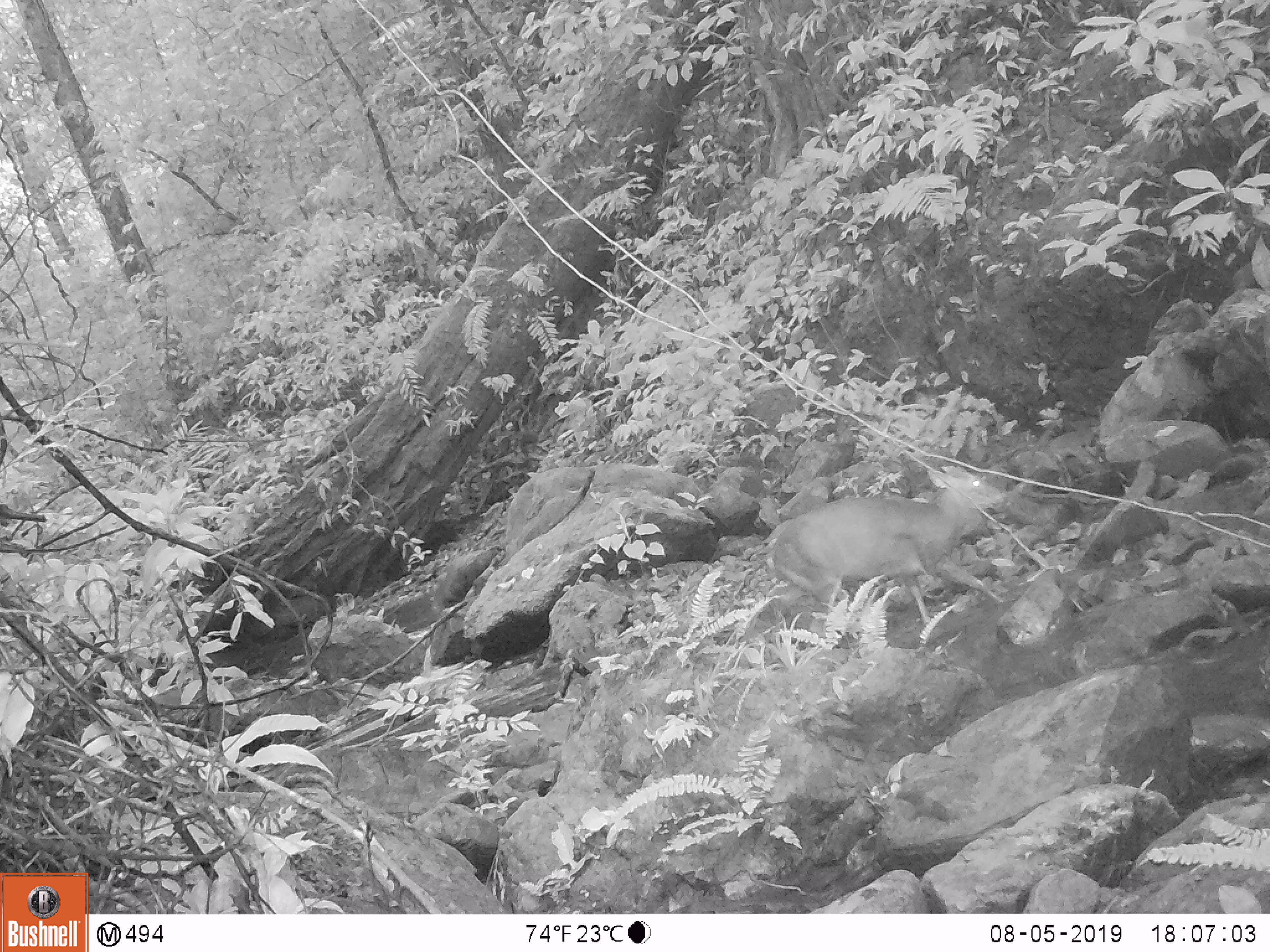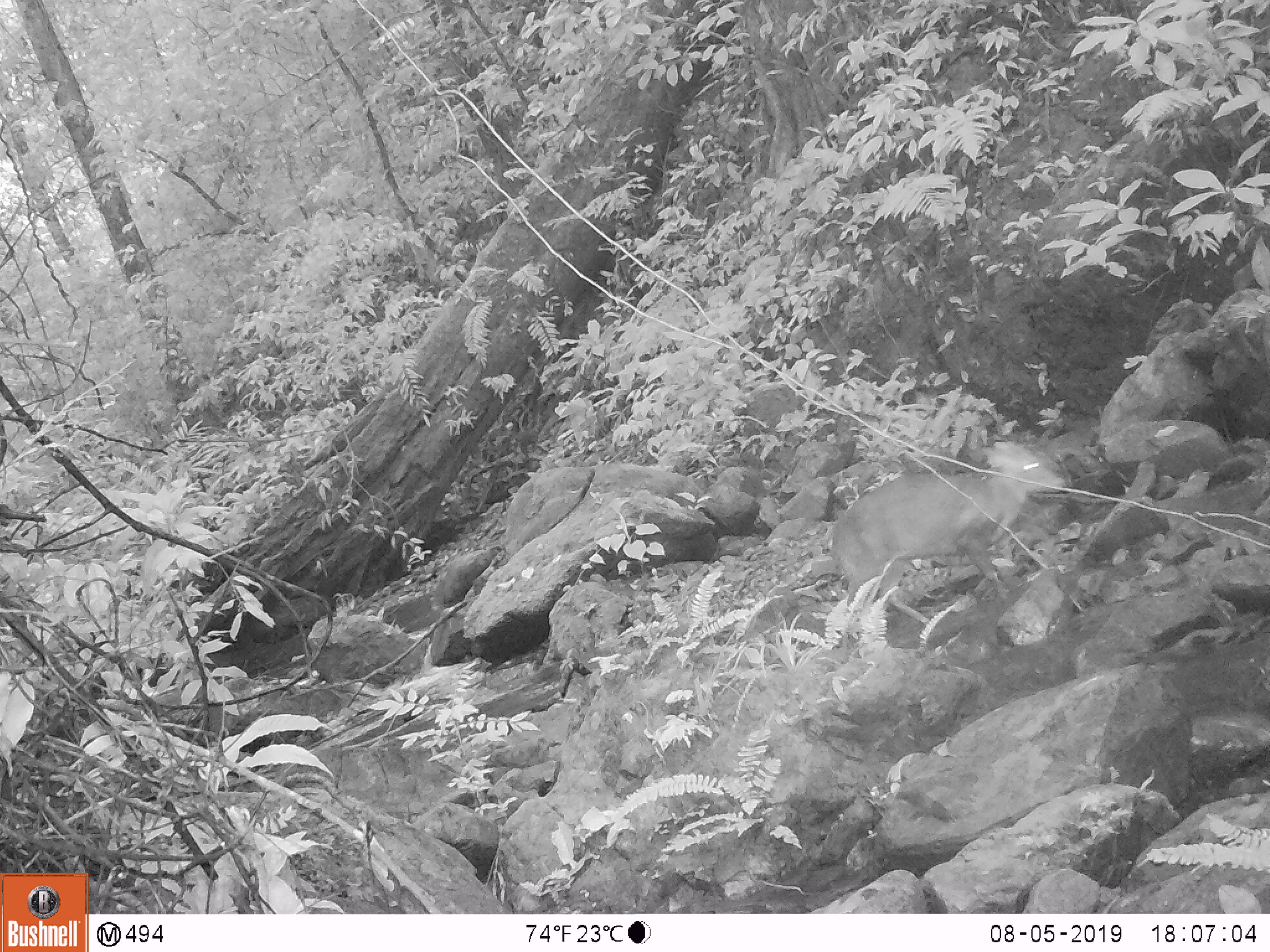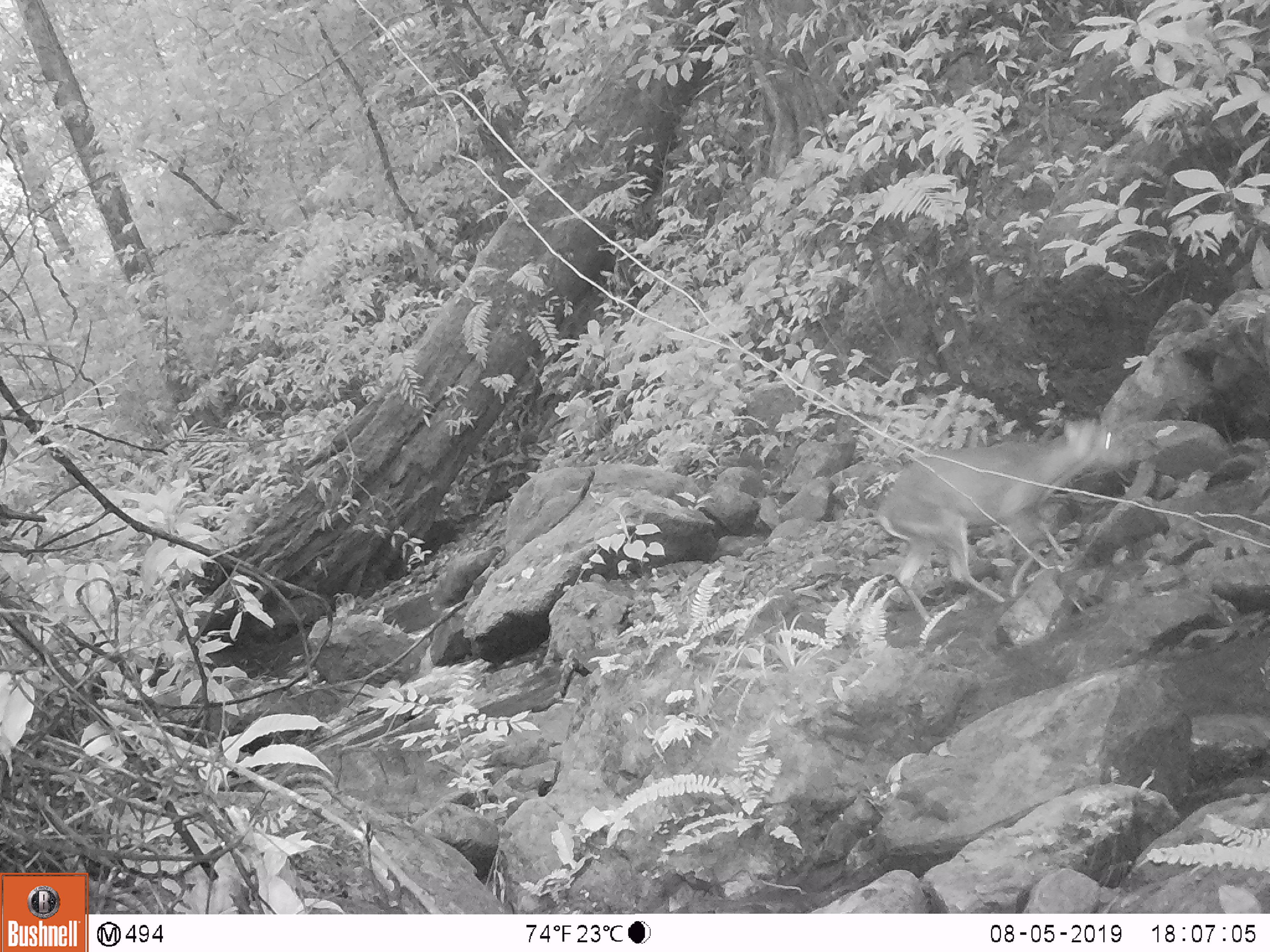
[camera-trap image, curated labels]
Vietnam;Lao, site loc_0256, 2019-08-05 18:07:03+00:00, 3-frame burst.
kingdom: Animalia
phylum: Chordata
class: Mammalia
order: Artiodactyla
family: Cervidae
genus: Muntiacus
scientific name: Muntiacus rooseveltorum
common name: roosevelt's muntjac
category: roosevelts muntjac group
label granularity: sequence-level